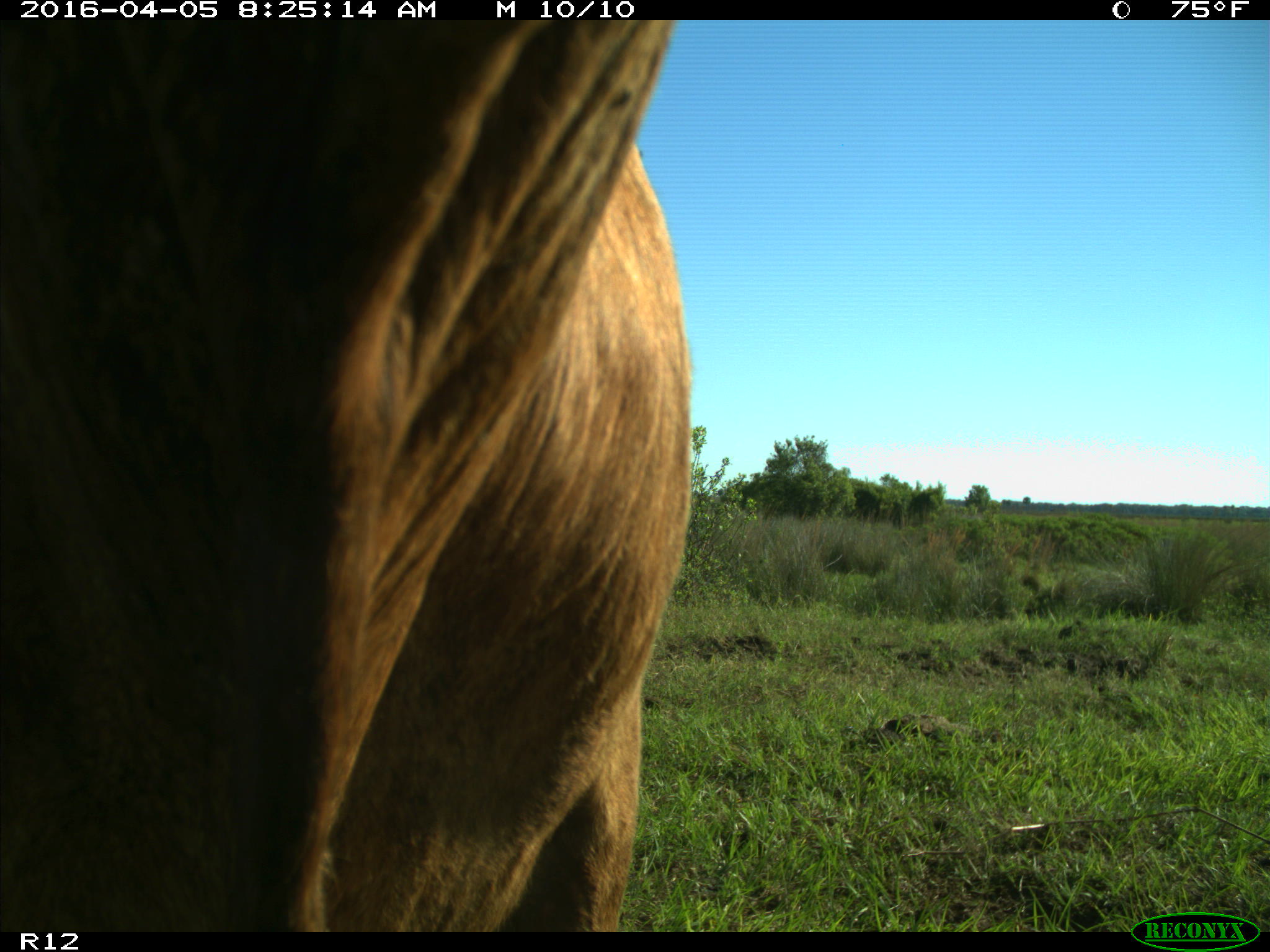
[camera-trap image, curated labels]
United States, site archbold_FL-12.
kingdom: Animalia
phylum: Chordata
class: Mammalia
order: Artiodactyla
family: Bovidae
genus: Bos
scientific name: Bos taurus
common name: domestic cow